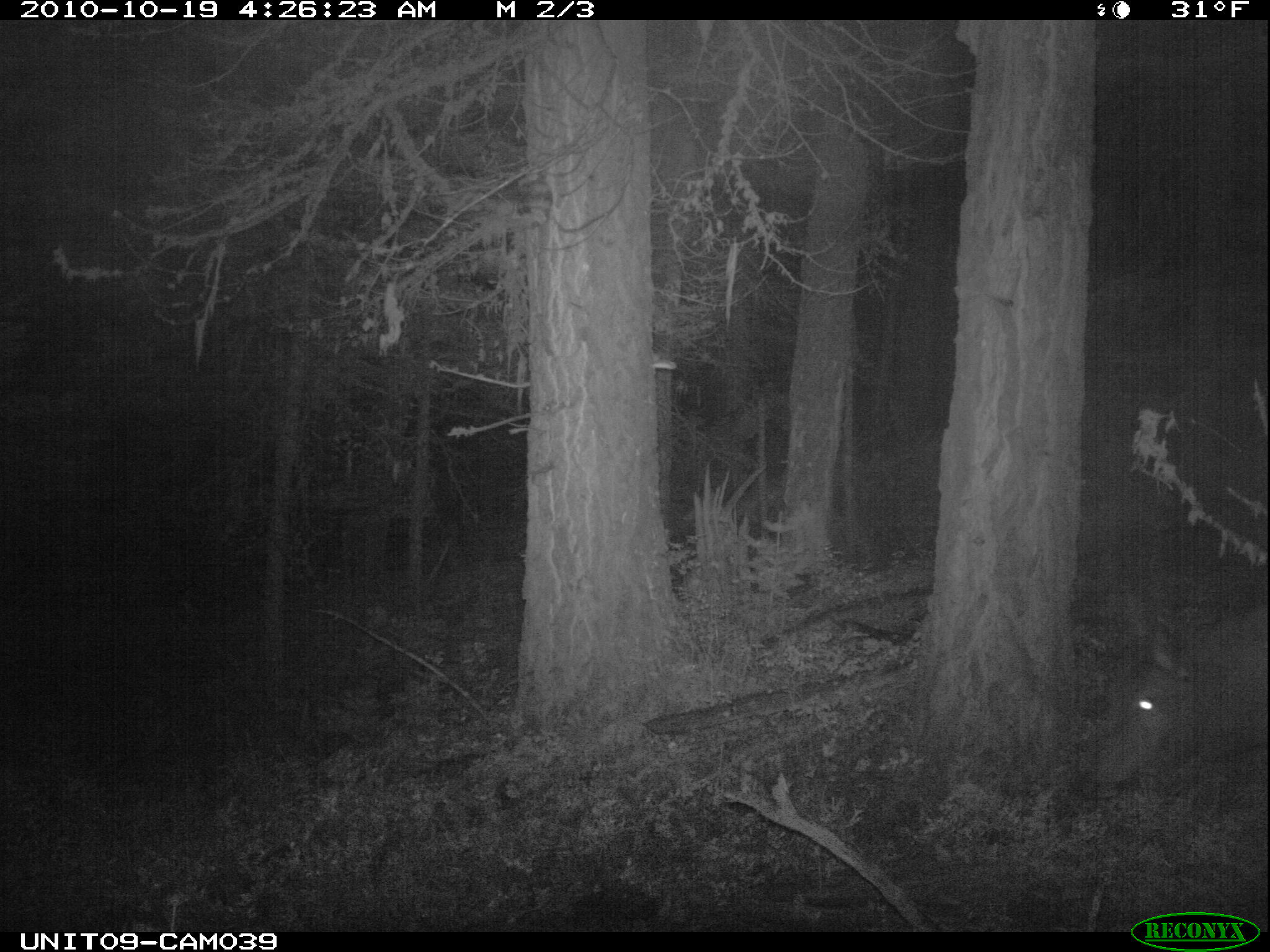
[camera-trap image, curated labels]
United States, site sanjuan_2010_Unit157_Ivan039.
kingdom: Animalia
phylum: Chordata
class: Mammalia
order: Artiodactyla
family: Cervidae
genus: Cervus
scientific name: Cervus elaphus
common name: red deer